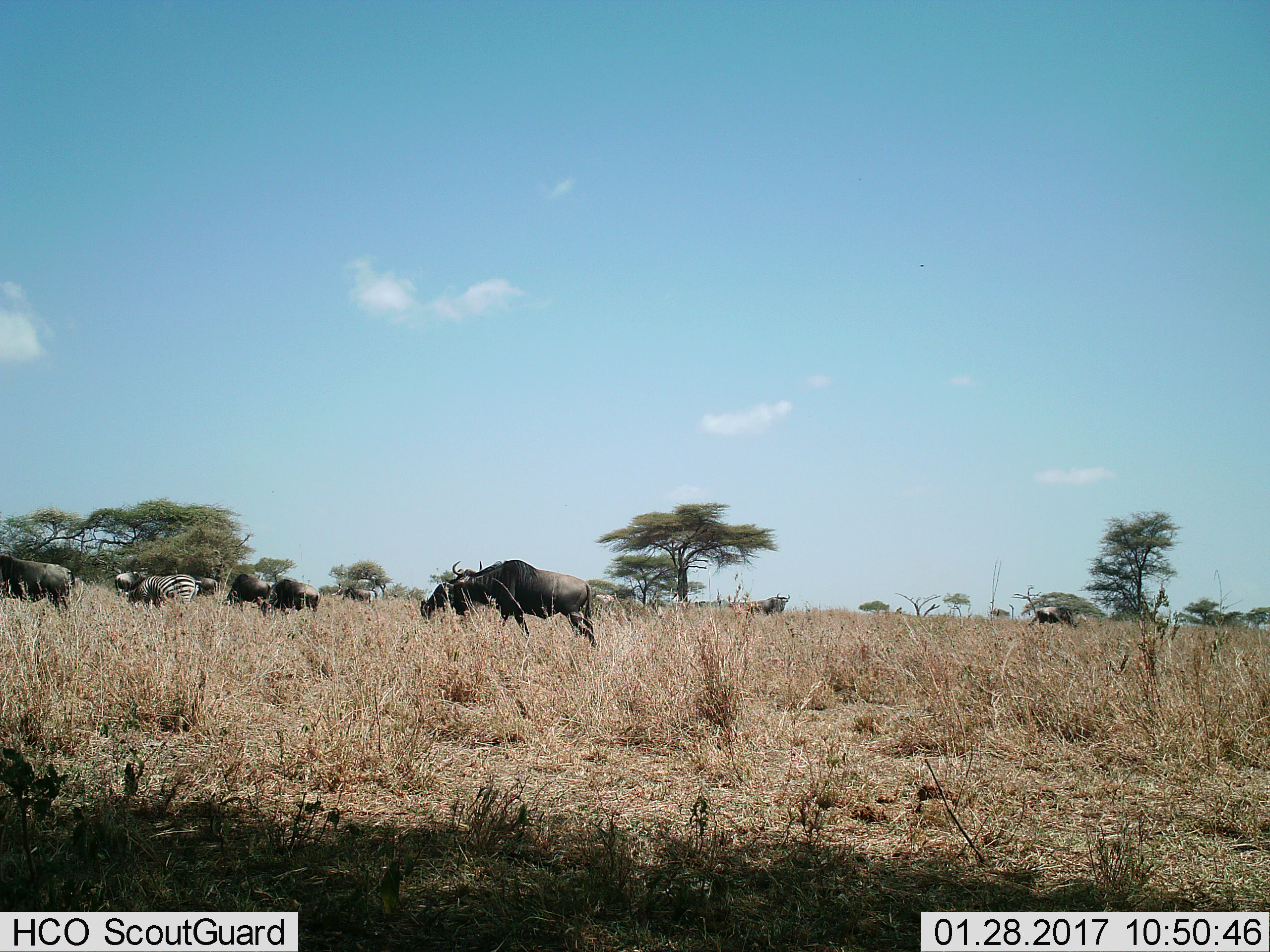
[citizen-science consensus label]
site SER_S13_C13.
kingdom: Animalia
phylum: Chordata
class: Mammalia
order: Artiodactyla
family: Bovidae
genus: Connochaetes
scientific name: Connochaetes taurinus taurinus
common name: blue wildebeest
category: wildebeestblue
Wildebeestblue (blue wildebeest) (Connochaetes taurinus taurinus), count 10. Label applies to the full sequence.